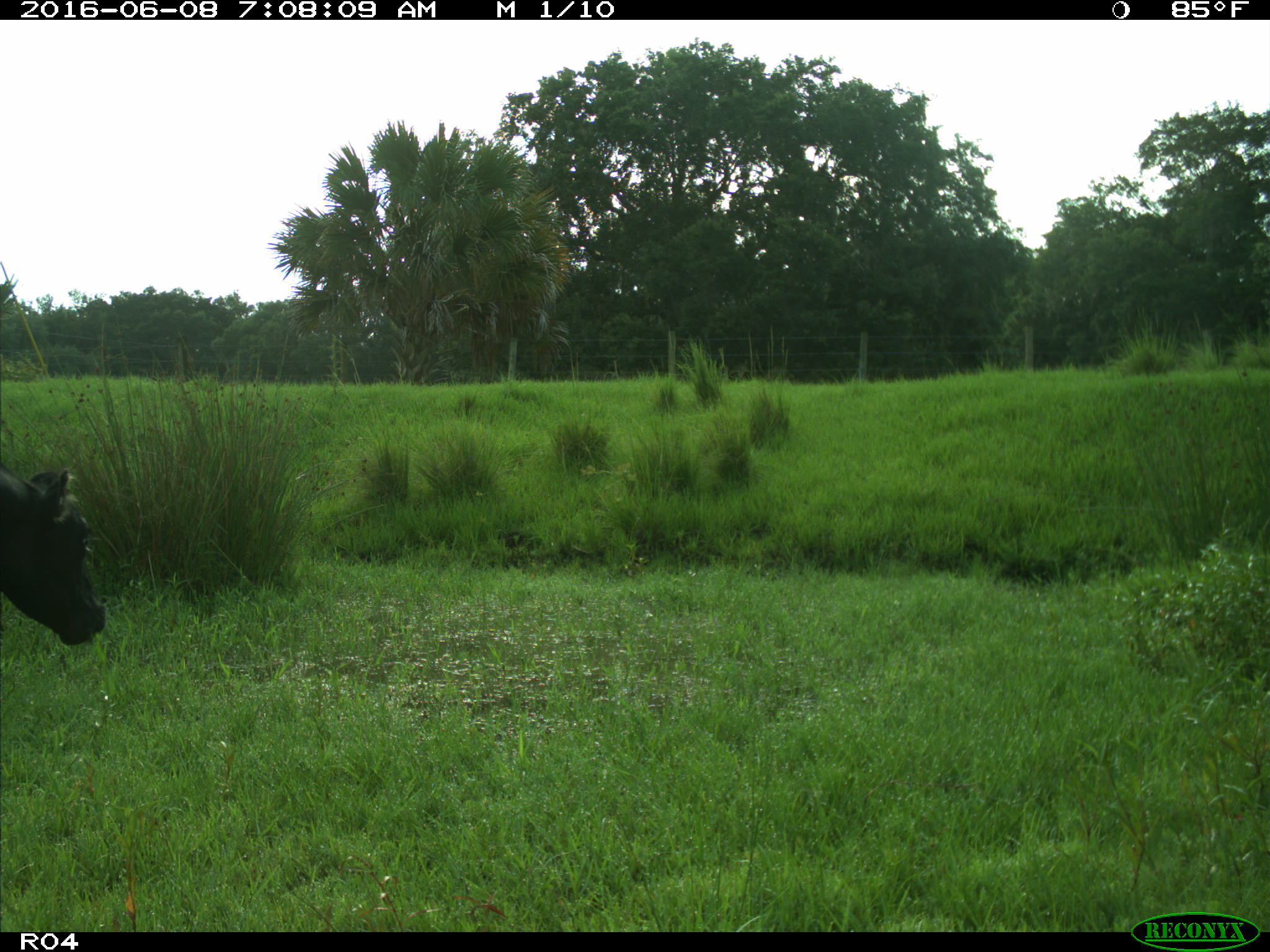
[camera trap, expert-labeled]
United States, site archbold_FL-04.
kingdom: Animalia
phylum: Chordata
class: Mammalia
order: Artiodactyla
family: Bovidae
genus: Bos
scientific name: Bos taurus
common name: domestic cow